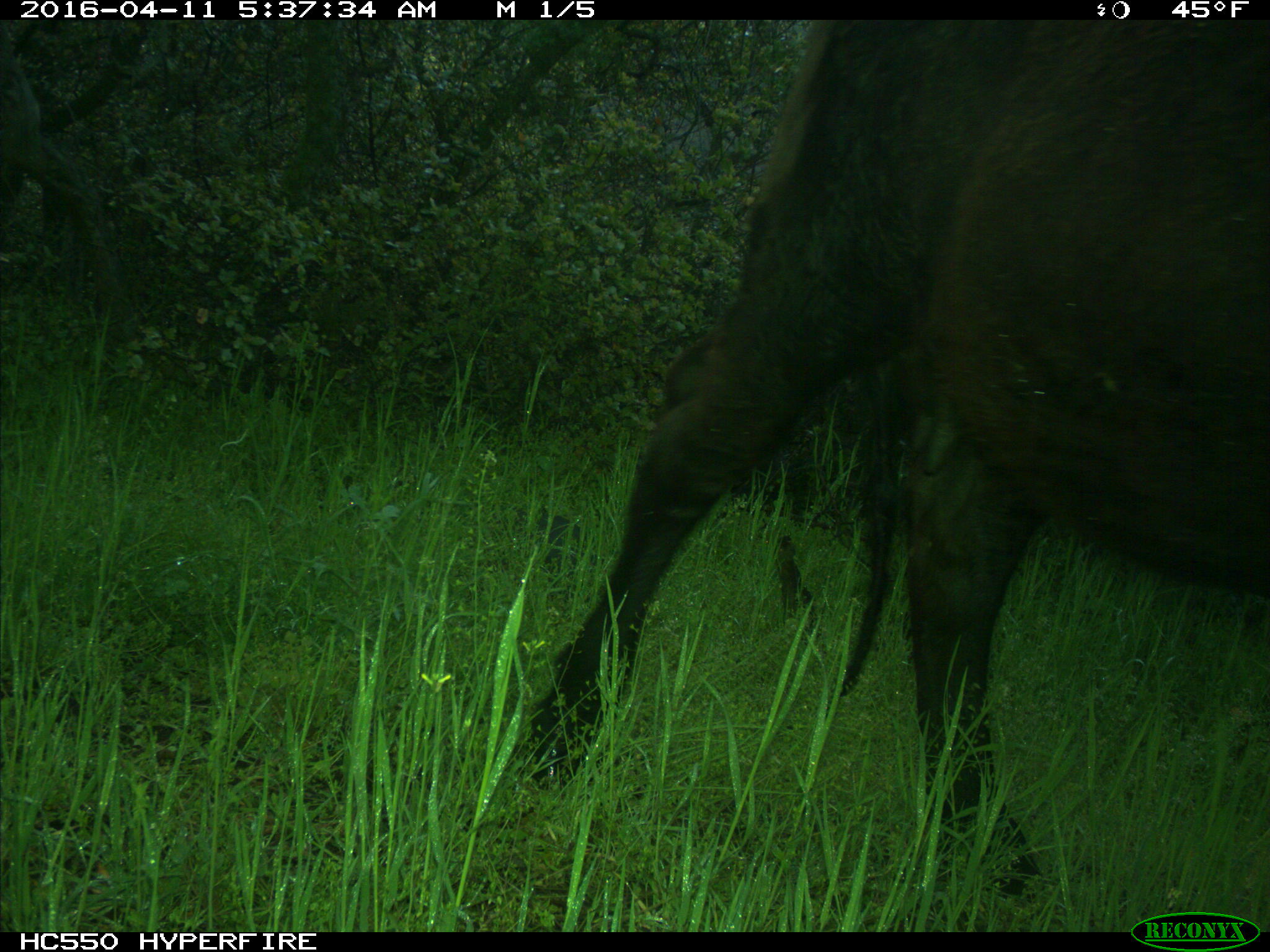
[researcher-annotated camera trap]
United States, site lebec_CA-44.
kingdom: Animalia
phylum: Chordata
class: Mammalia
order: Artiodactyla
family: Bovidae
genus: Bos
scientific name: Bos taurus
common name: domestic cow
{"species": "Bos taurus (domestic cow)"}